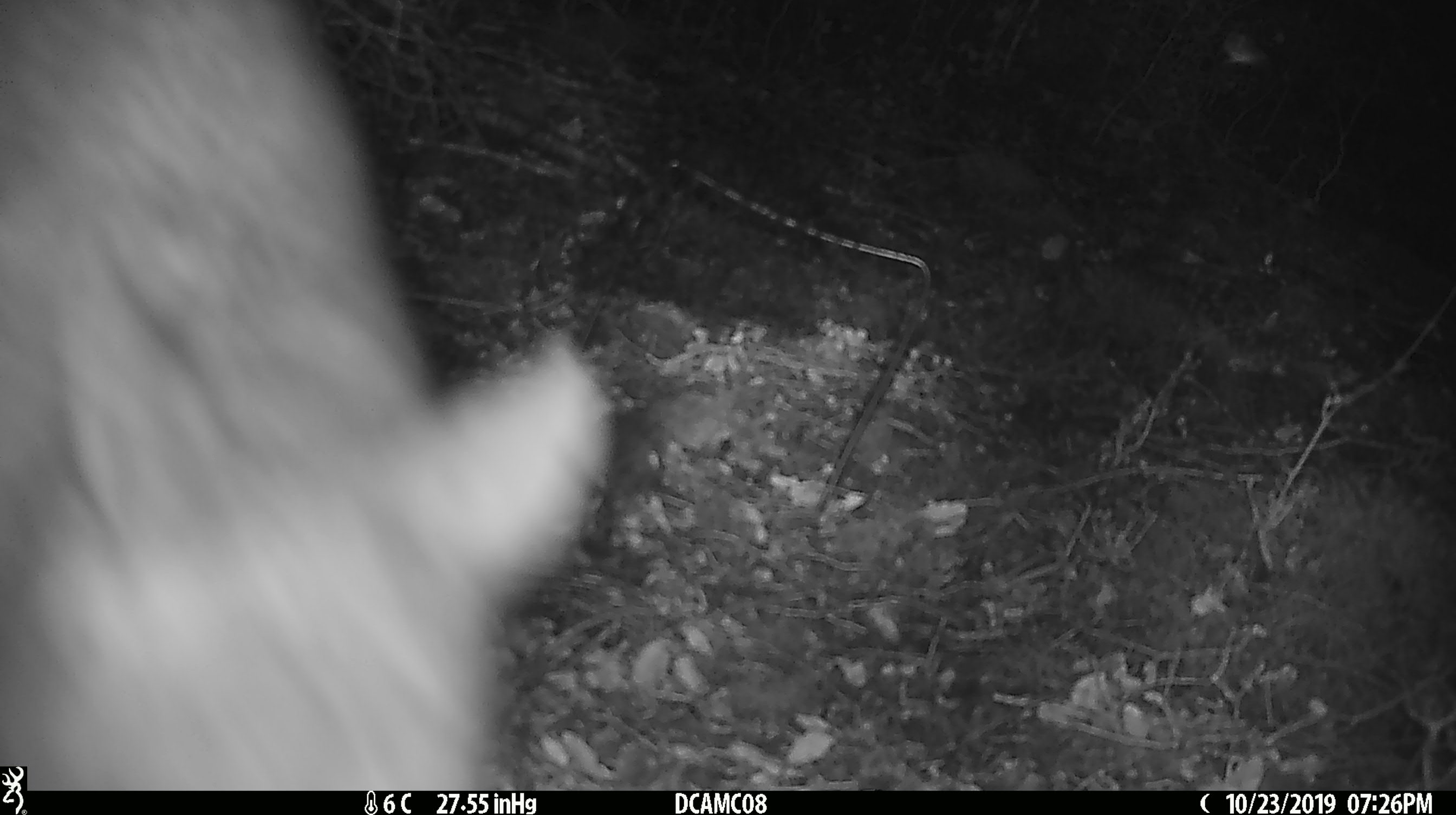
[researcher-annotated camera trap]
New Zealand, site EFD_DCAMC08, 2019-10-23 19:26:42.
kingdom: Animalia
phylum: Chordata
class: Mammalia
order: Diprotodontia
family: Phalangeridae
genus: Trichosurus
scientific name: Trichosurus vulpecula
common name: common brushtail possum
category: possum